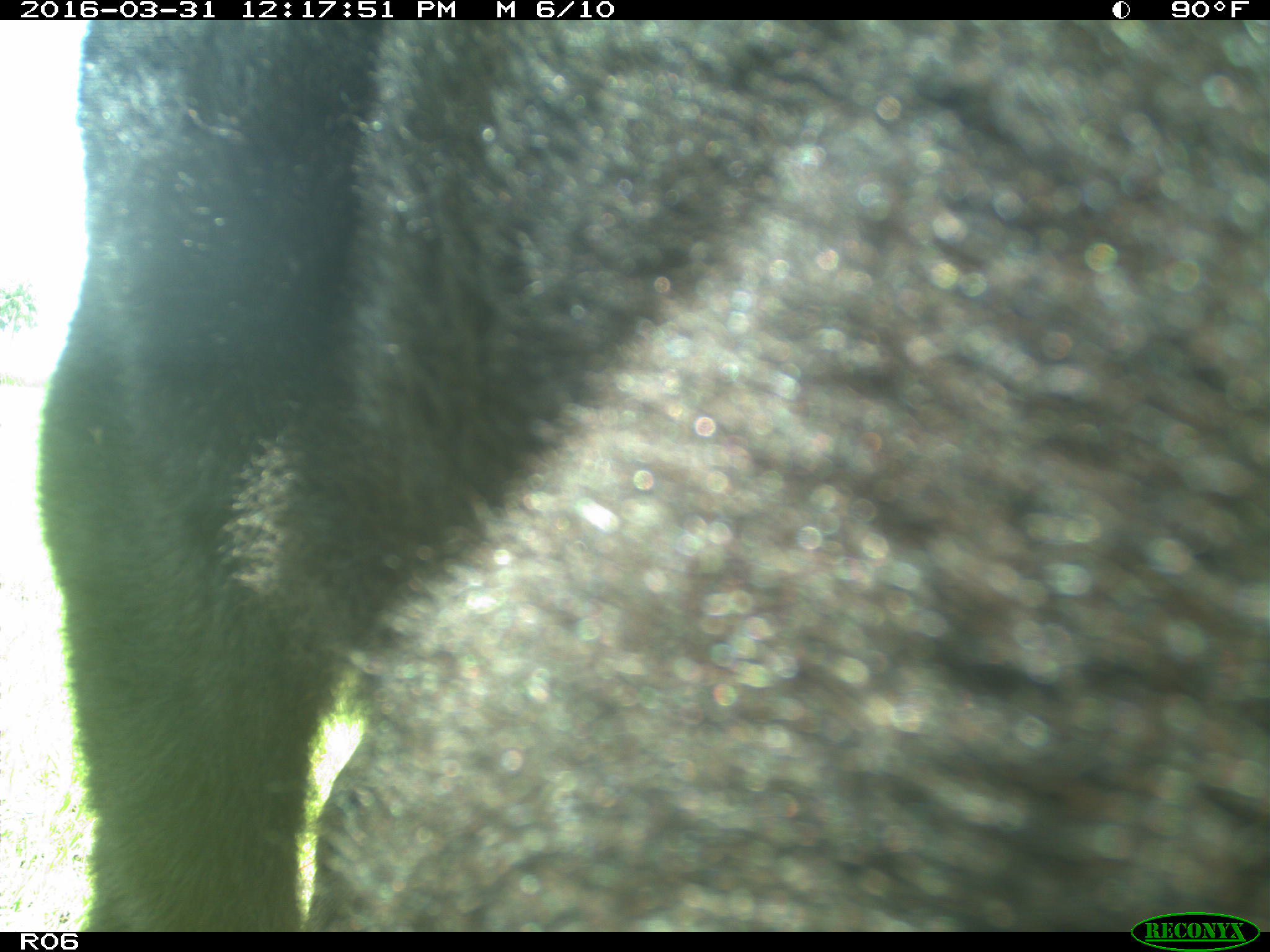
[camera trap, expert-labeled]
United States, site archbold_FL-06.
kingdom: Animalia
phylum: Chordata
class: Mammalia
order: Artiodactyla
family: Bovidae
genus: Bos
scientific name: Bos taurus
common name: domestic cow